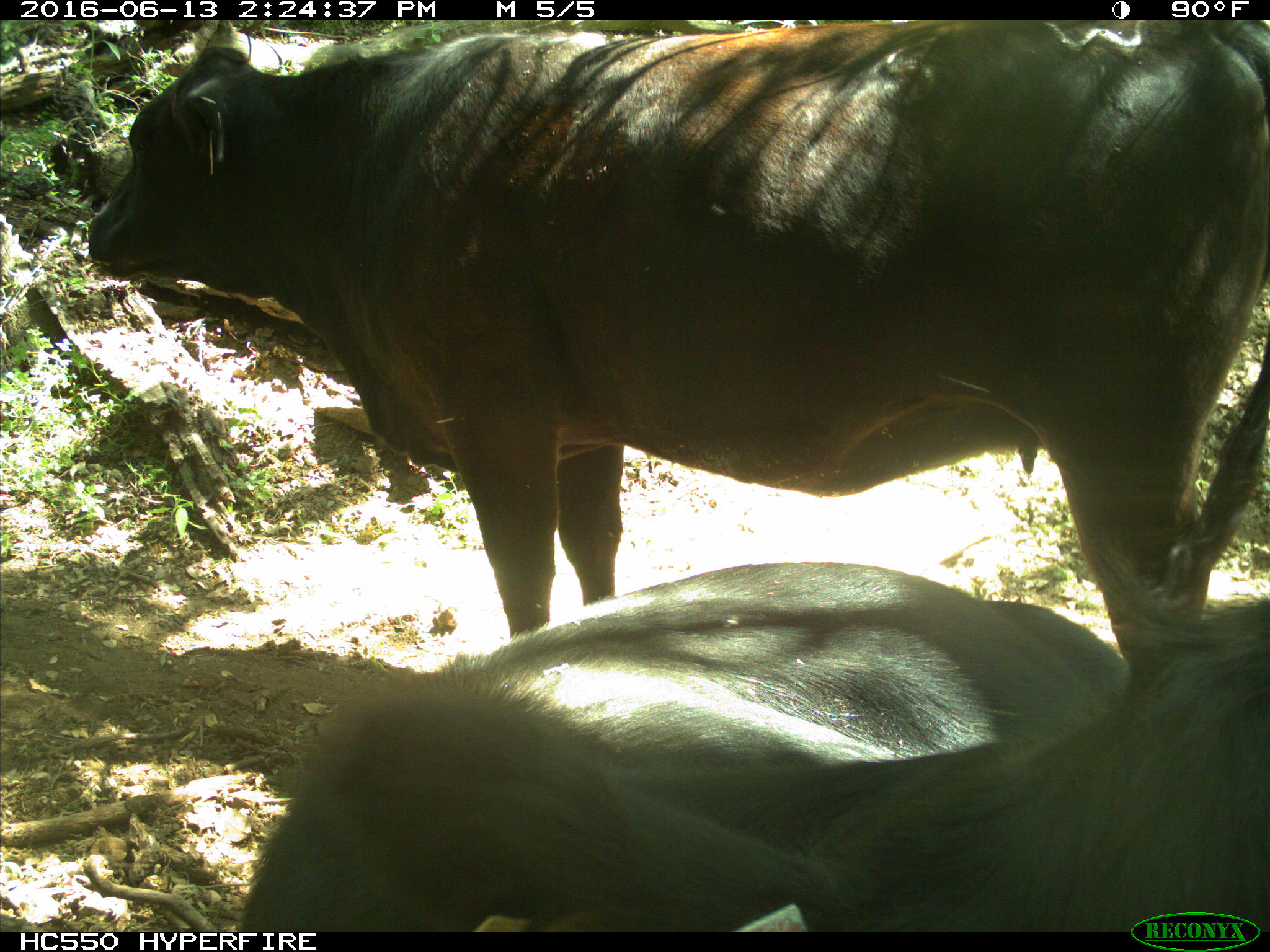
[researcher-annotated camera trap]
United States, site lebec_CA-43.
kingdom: Animalia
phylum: Chordata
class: Mammalia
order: Artiodactyla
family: Bovidae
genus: Bos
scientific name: Bos taurus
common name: domestic cow